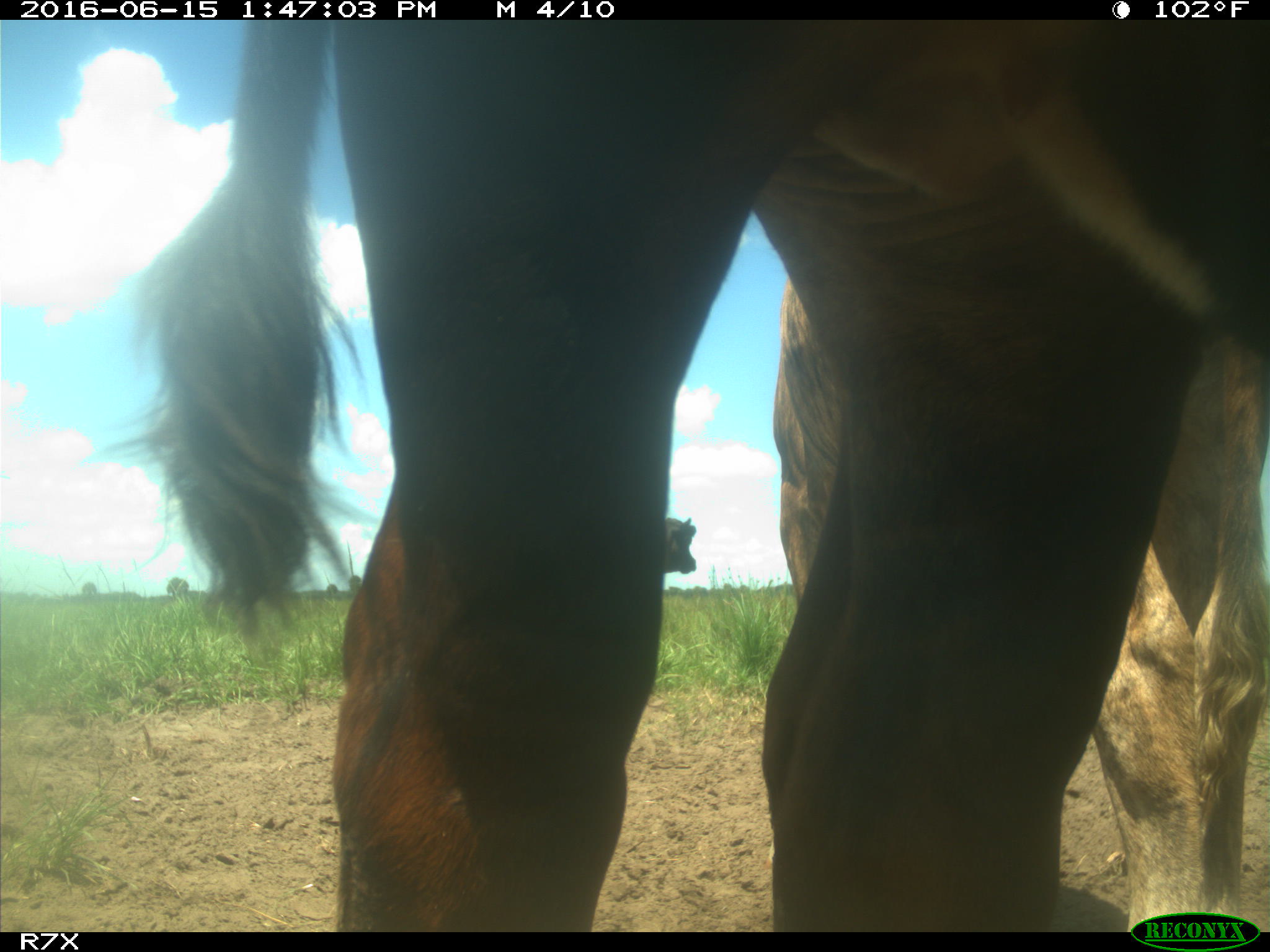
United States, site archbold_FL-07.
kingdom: Animalia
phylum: Chordata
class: Mammalia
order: Artiodactyla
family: Bovidae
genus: Bos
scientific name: Bos taurus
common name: domestic cow